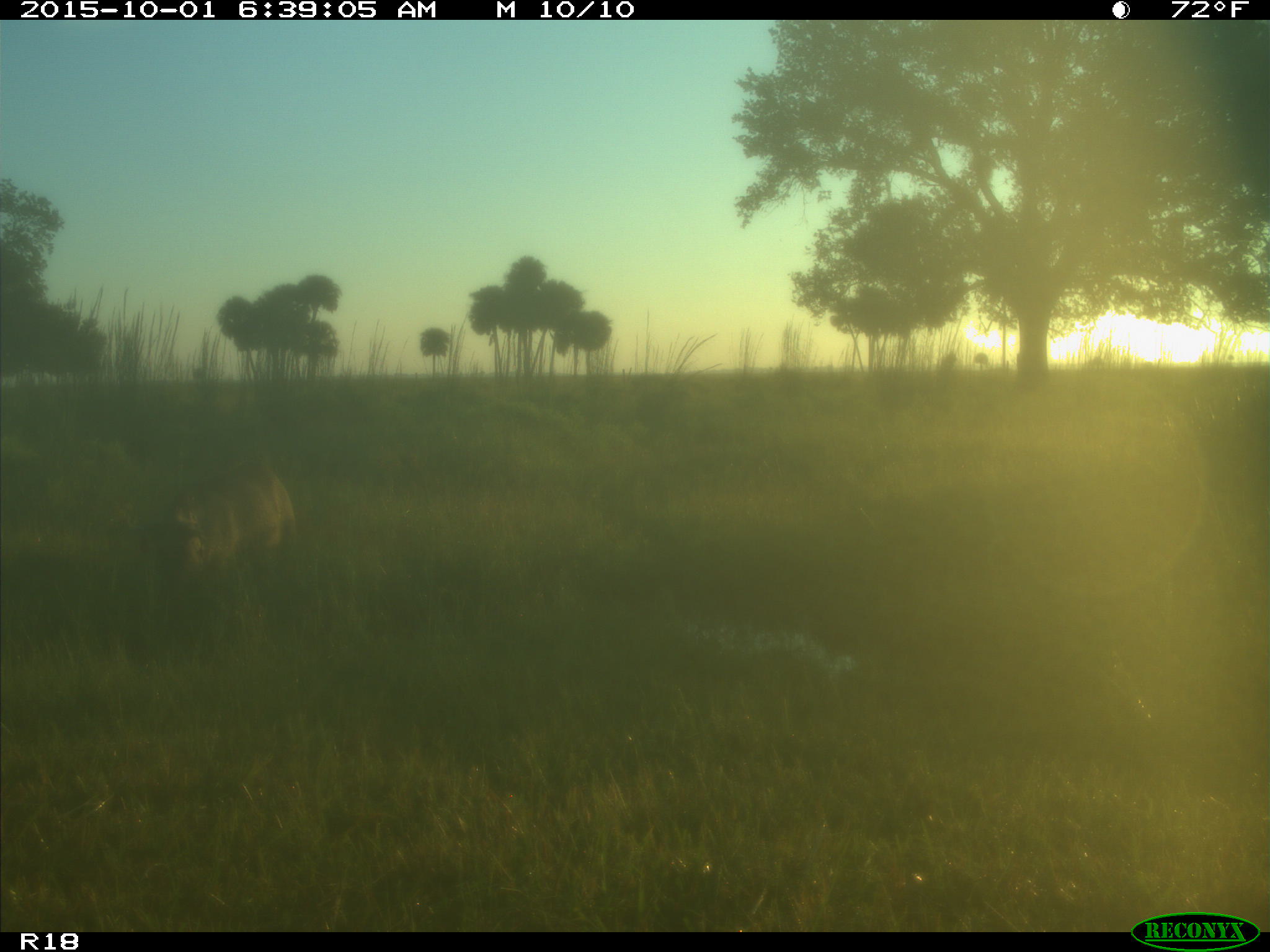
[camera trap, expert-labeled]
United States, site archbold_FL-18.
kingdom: Animalia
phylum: Chordata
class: Mammalia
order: Artiodactyla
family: Suidae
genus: Sus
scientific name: Sus scrofa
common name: wild boar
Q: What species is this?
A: Sus scrofa (wild boar).